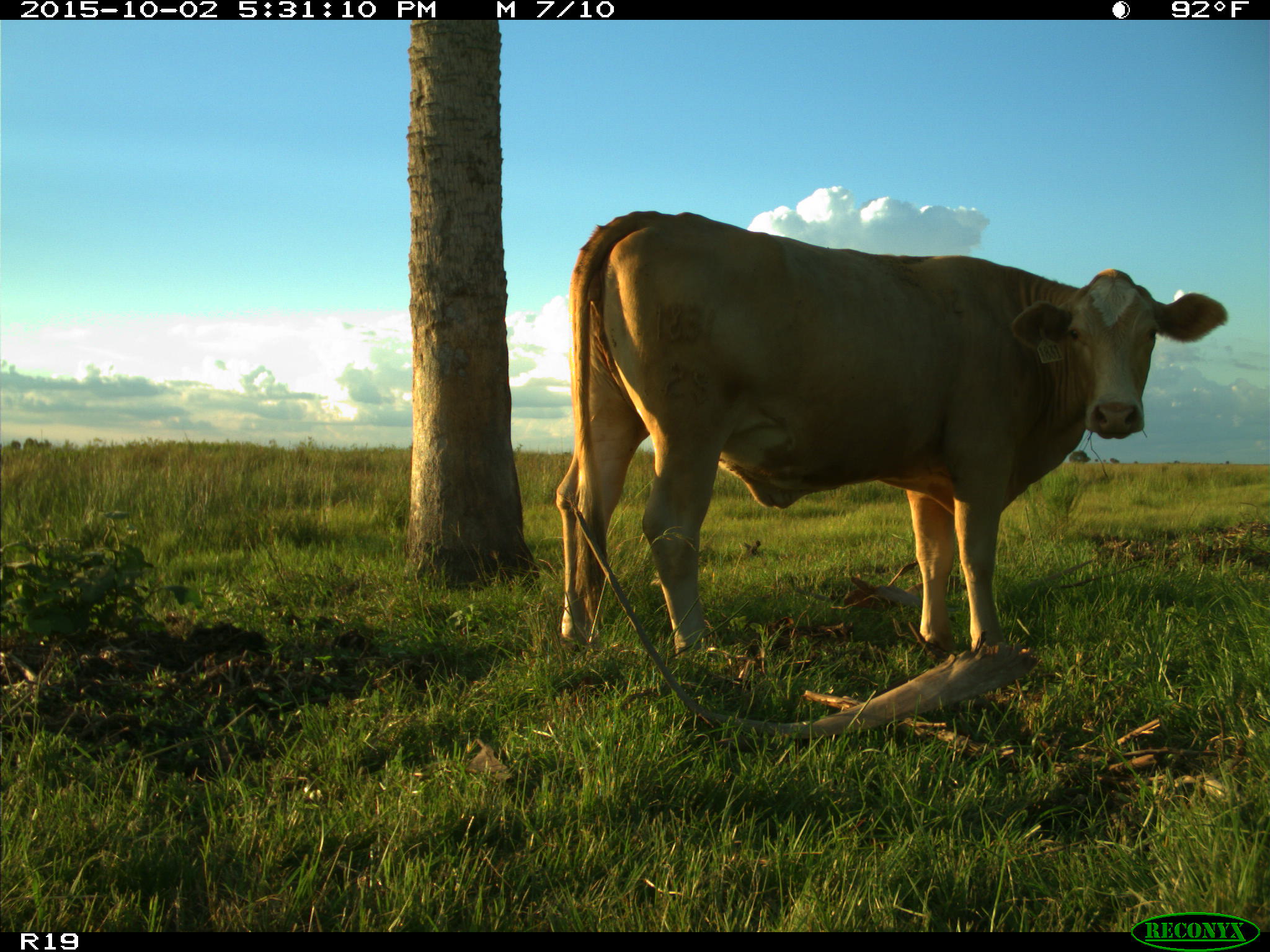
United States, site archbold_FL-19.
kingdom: Animalia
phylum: Chordata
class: Mammalia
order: Artiodactyla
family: Bovidae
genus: Bos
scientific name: Bos taurus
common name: domestic cow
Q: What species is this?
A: Bos taurus (domestic cow).